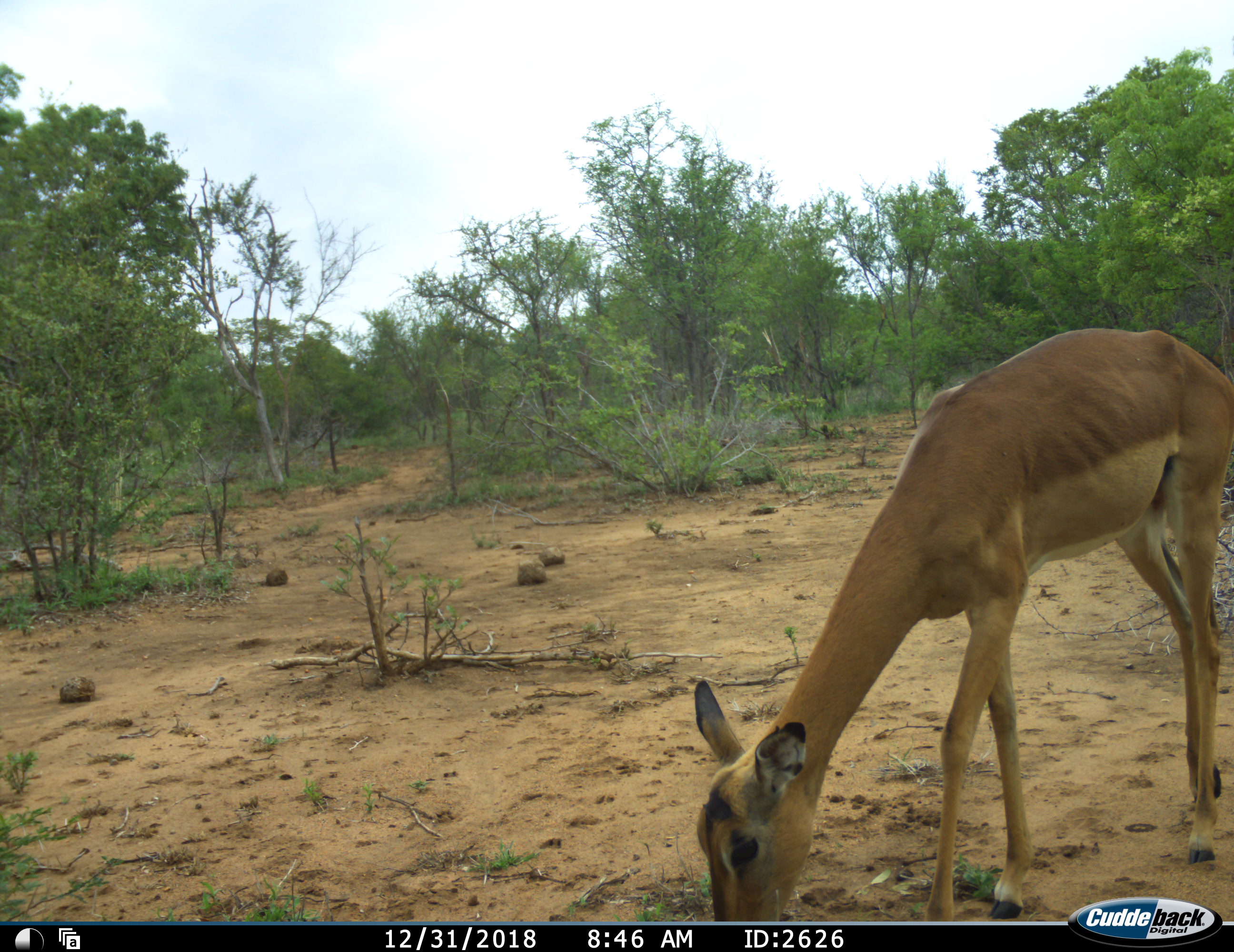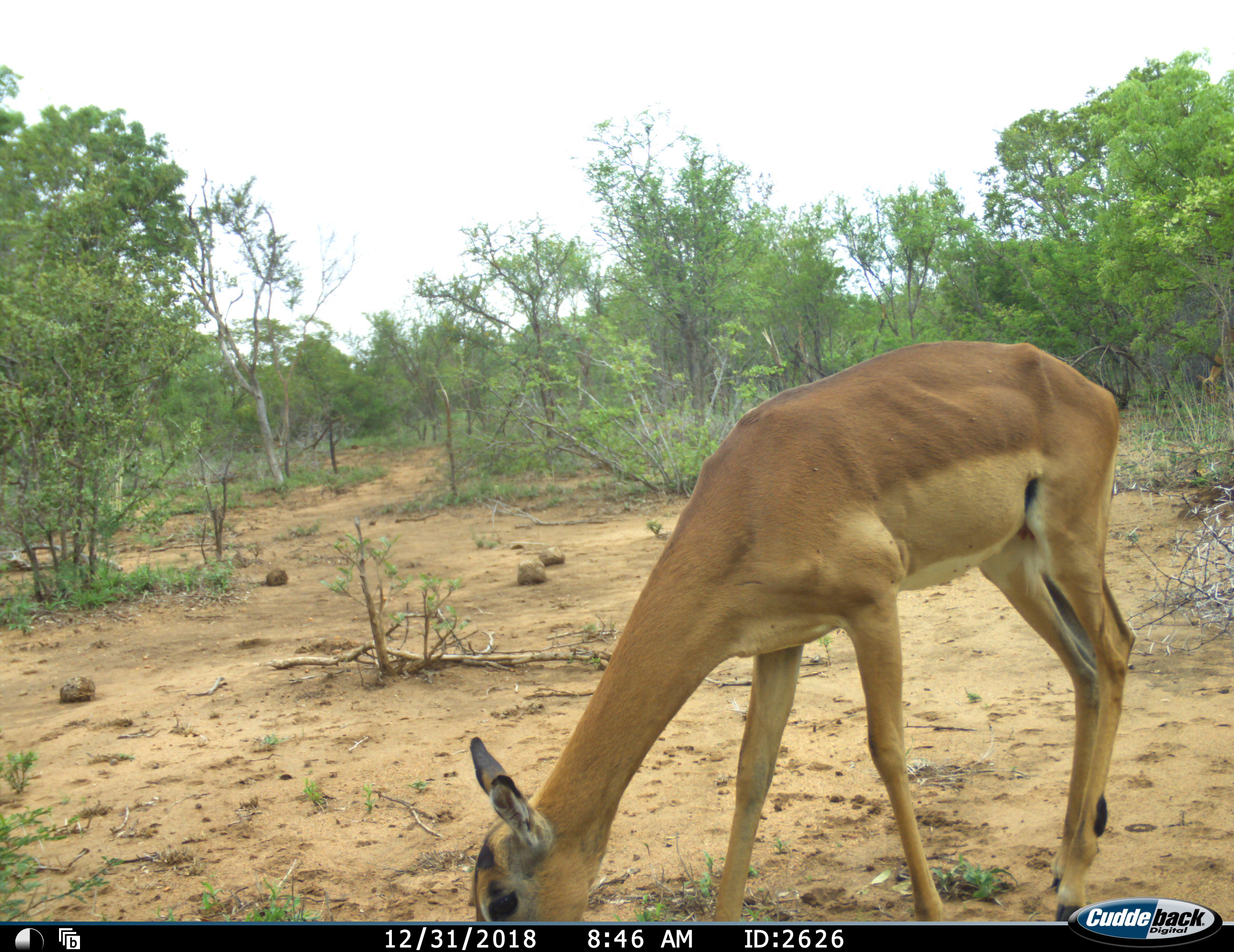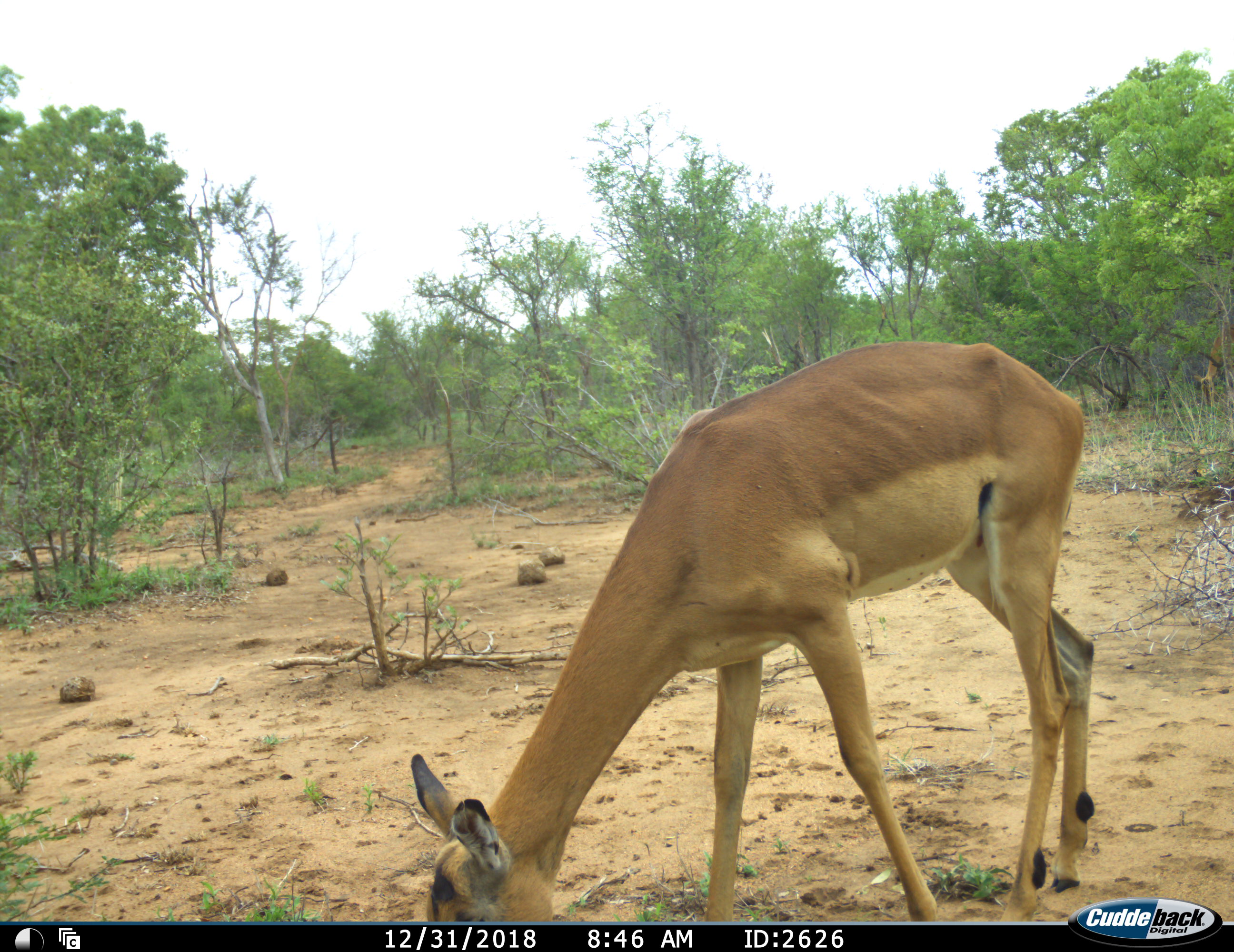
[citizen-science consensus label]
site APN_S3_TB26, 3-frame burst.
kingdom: Animalia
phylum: Chordata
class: Mammalia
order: Artiodactyla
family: Bovidae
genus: Aepyceros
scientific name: Aepyceros melampus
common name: impala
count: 1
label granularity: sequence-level